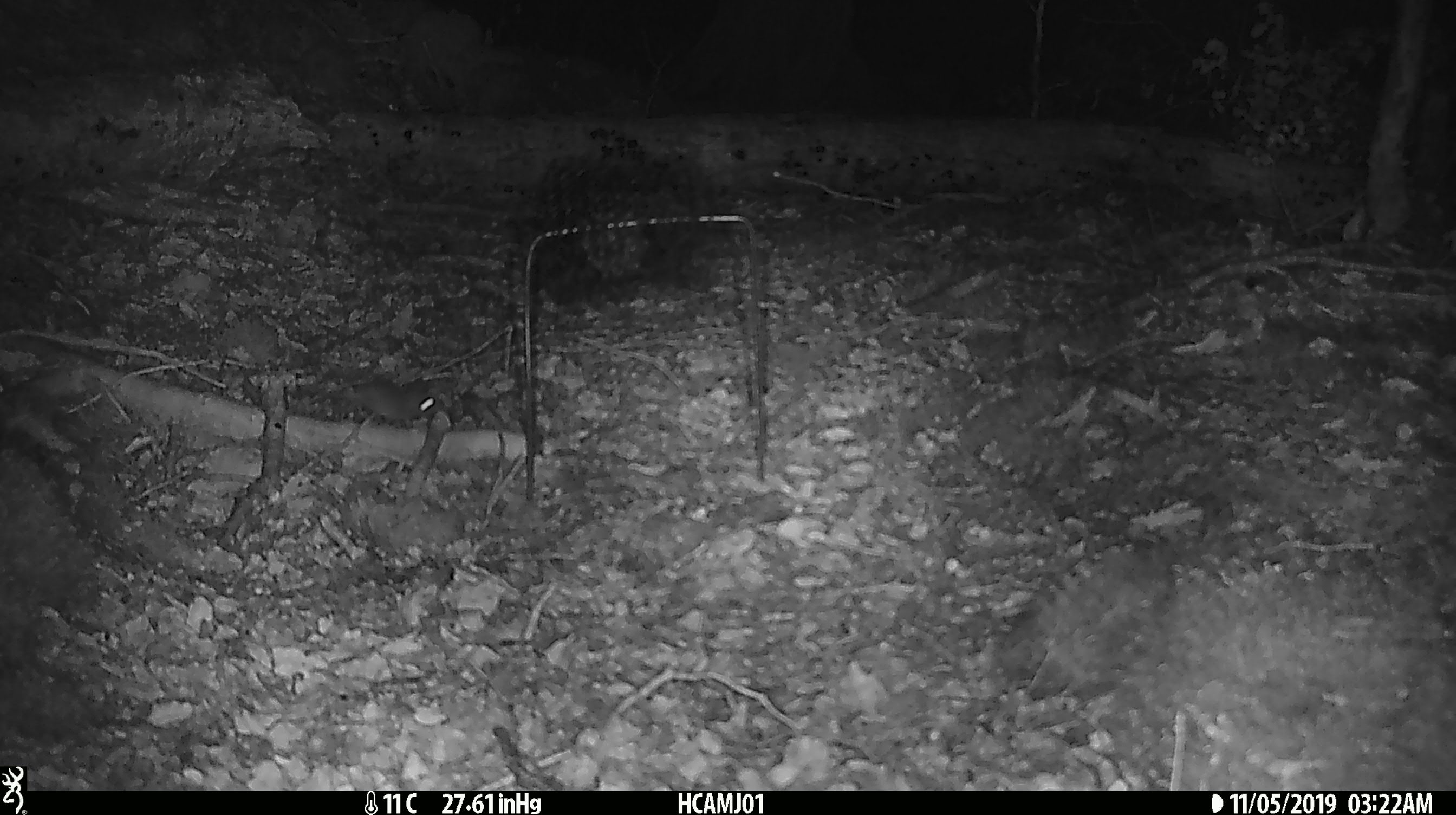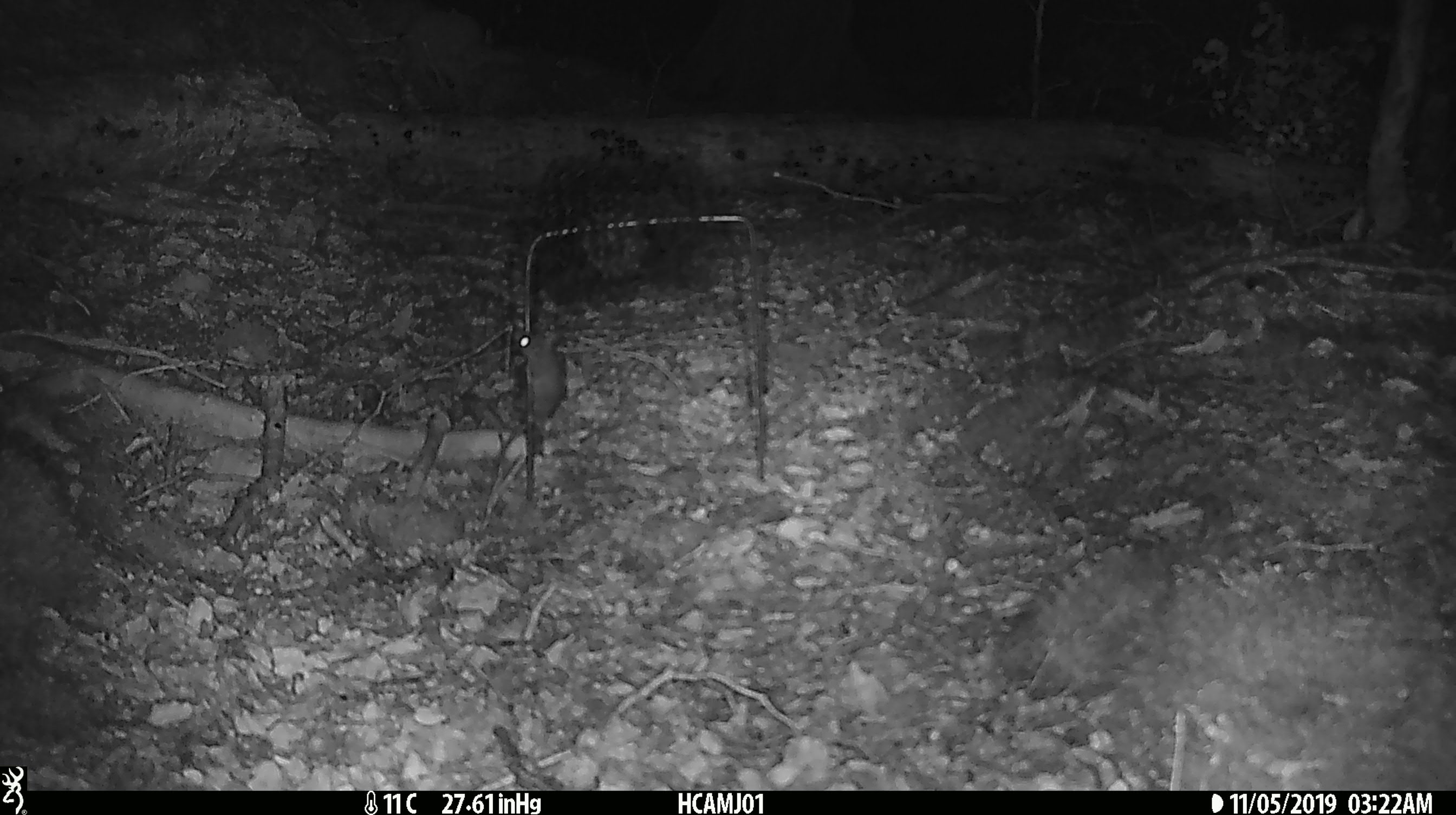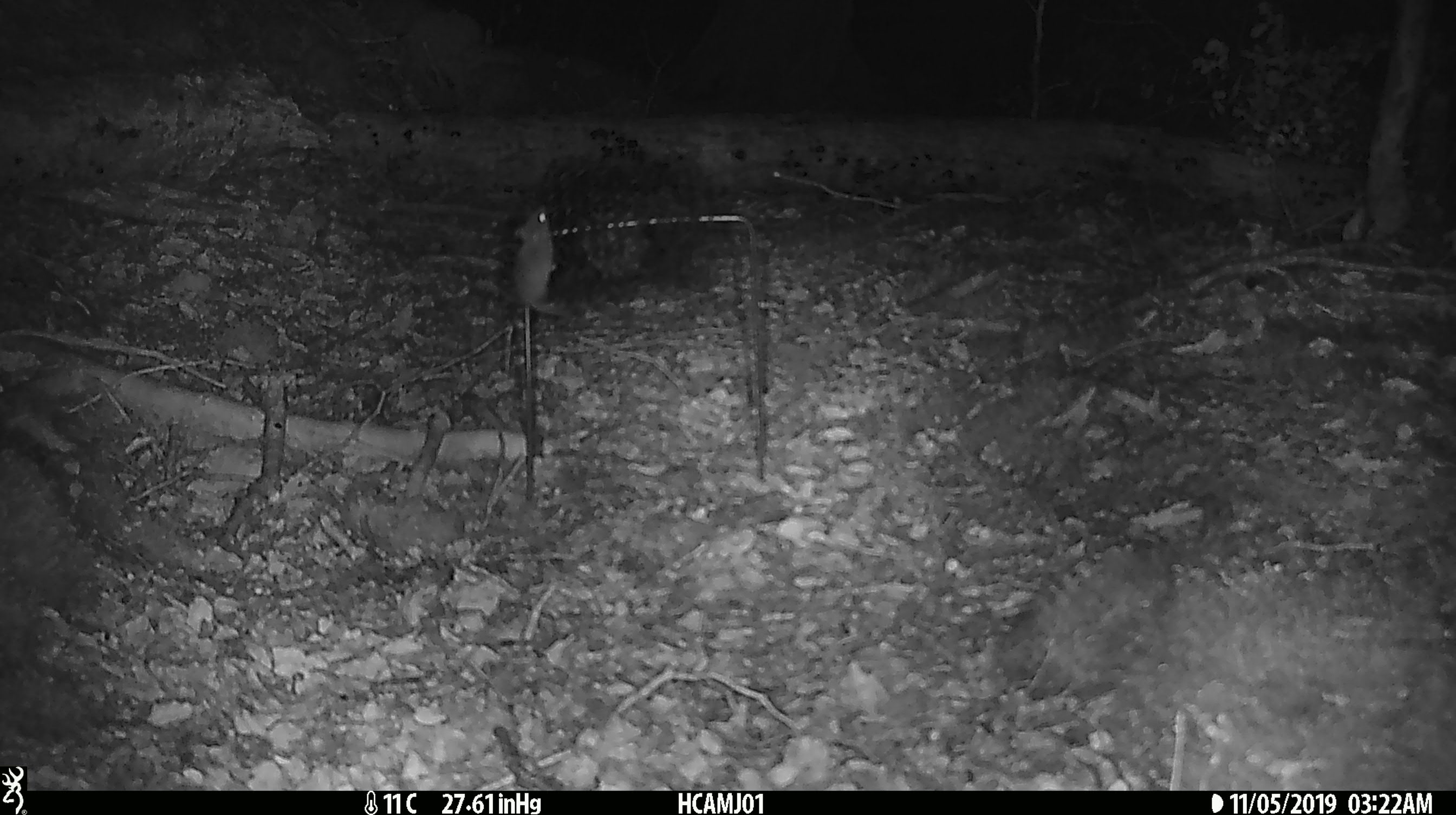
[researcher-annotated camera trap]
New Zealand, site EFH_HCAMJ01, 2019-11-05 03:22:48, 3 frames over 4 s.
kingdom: Animalia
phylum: Chordata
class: Mammalia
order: Rodentia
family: Muridae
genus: Mus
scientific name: Mus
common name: mouse